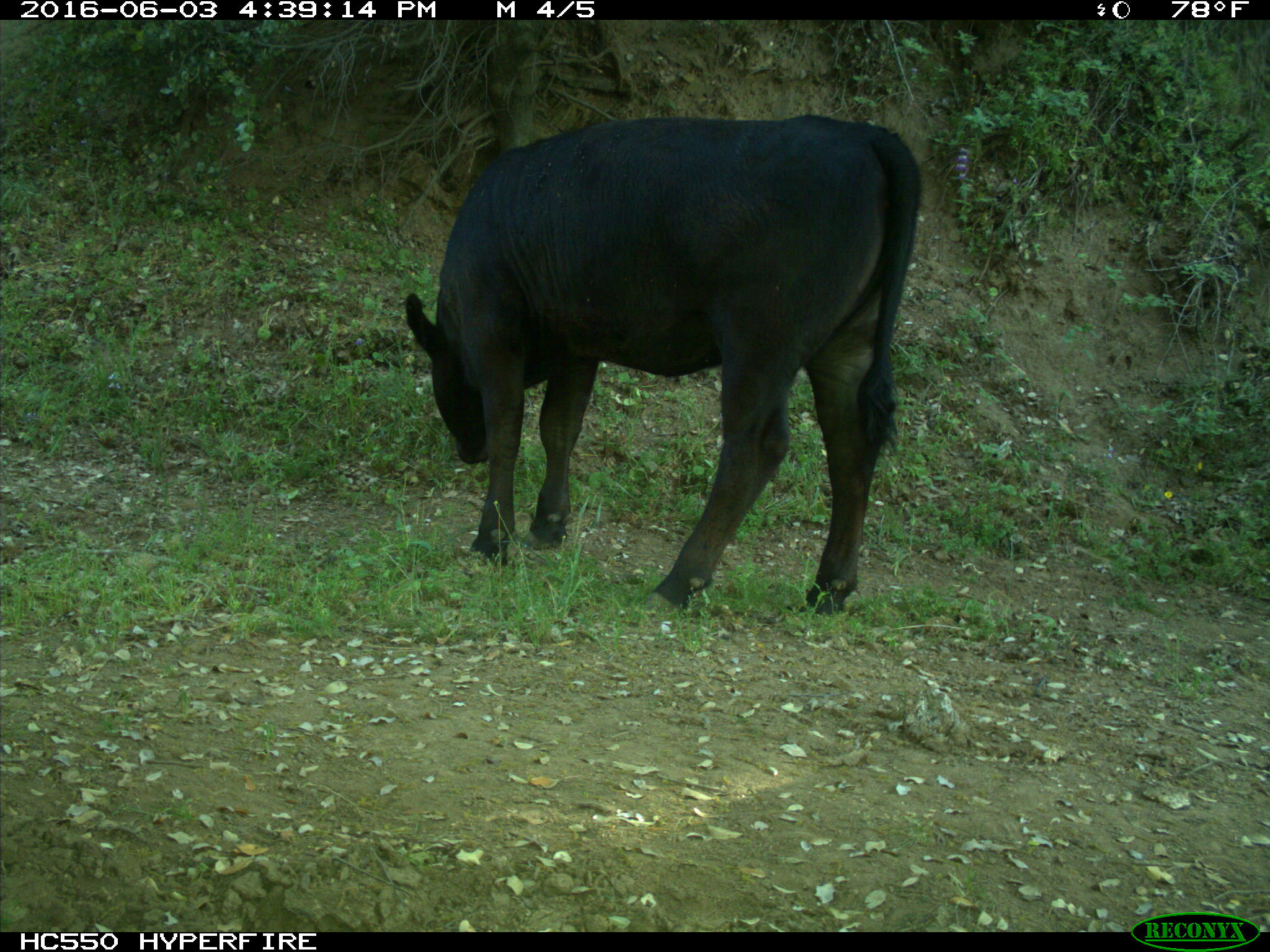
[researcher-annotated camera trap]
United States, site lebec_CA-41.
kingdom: Animalia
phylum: Chordata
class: Mammalia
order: Artiodactyla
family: Bovidae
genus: Bos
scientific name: Bos taurus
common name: domestic cow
Bos taurus (domestic cow).